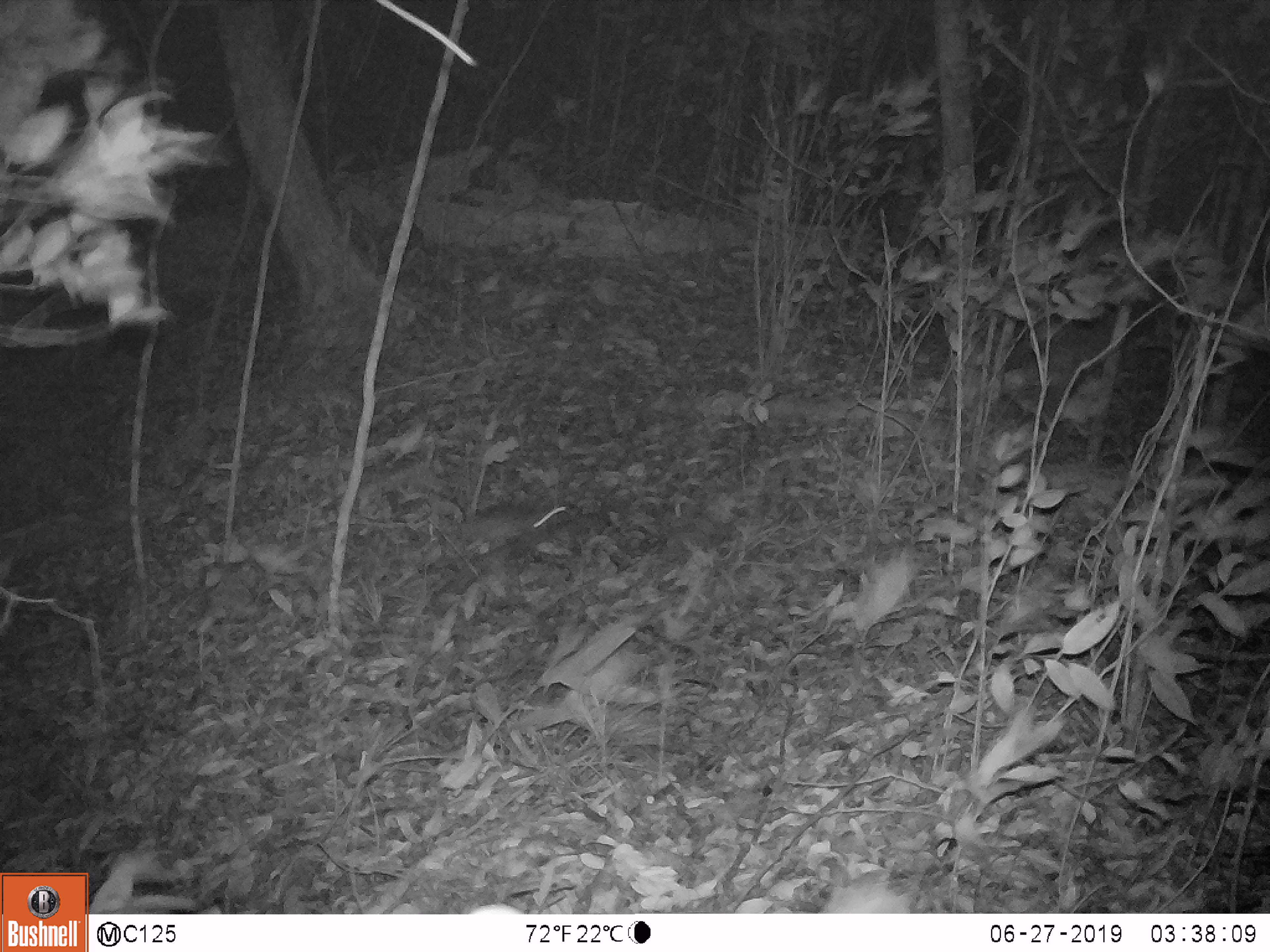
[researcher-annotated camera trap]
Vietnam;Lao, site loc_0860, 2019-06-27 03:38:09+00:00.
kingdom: Animalia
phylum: Chordata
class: Mammalia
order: Rodentia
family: Muridae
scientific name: Muridae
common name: old-world mice and rats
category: unidentified murid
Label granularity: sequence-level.